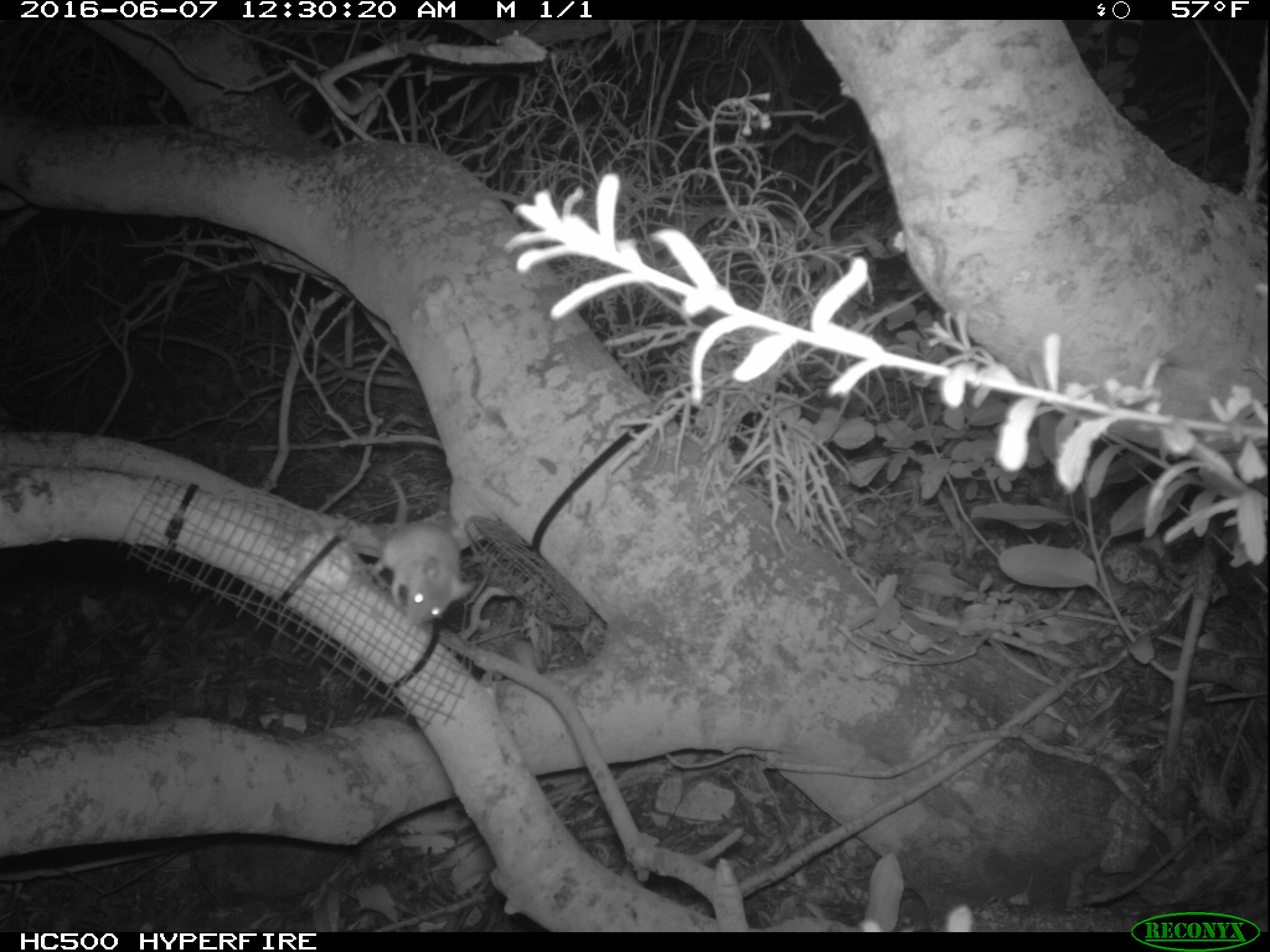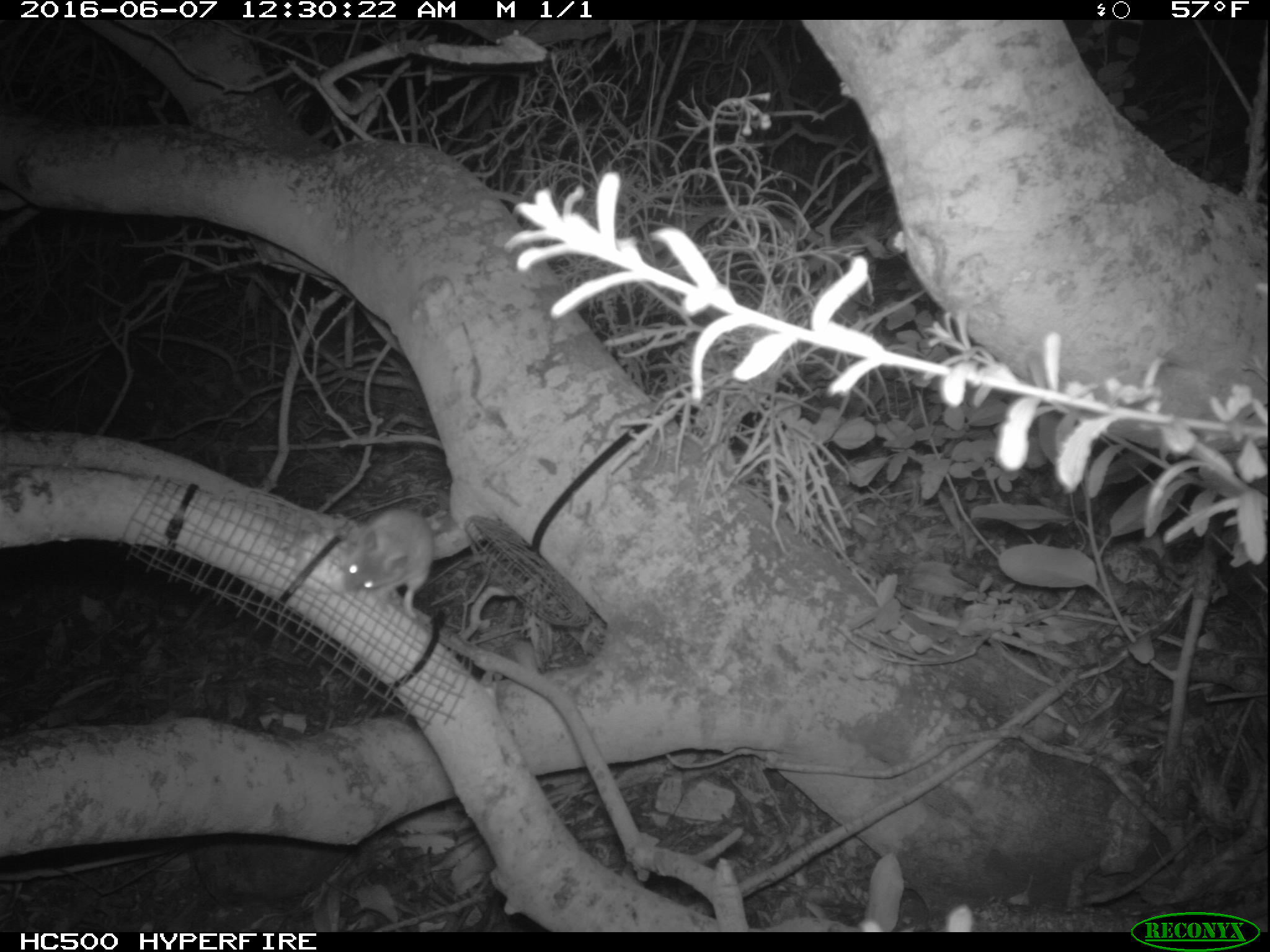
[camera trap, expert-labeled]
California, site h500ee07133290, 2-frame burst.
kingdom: Animalia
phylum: Chordata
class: Mammalia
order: Rodentia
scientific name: Rodentia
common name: rodent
Rodent (Rodentia).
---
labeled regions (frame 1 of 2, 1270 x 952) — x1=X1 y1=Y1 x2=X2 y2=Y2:
rodent: x1=368 y1=476 x2=475 y2=625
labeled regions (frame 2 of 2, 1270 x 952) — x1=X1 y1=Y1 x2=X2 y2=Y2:
rodent: x1=342 y1=508 x2=435 y2=619